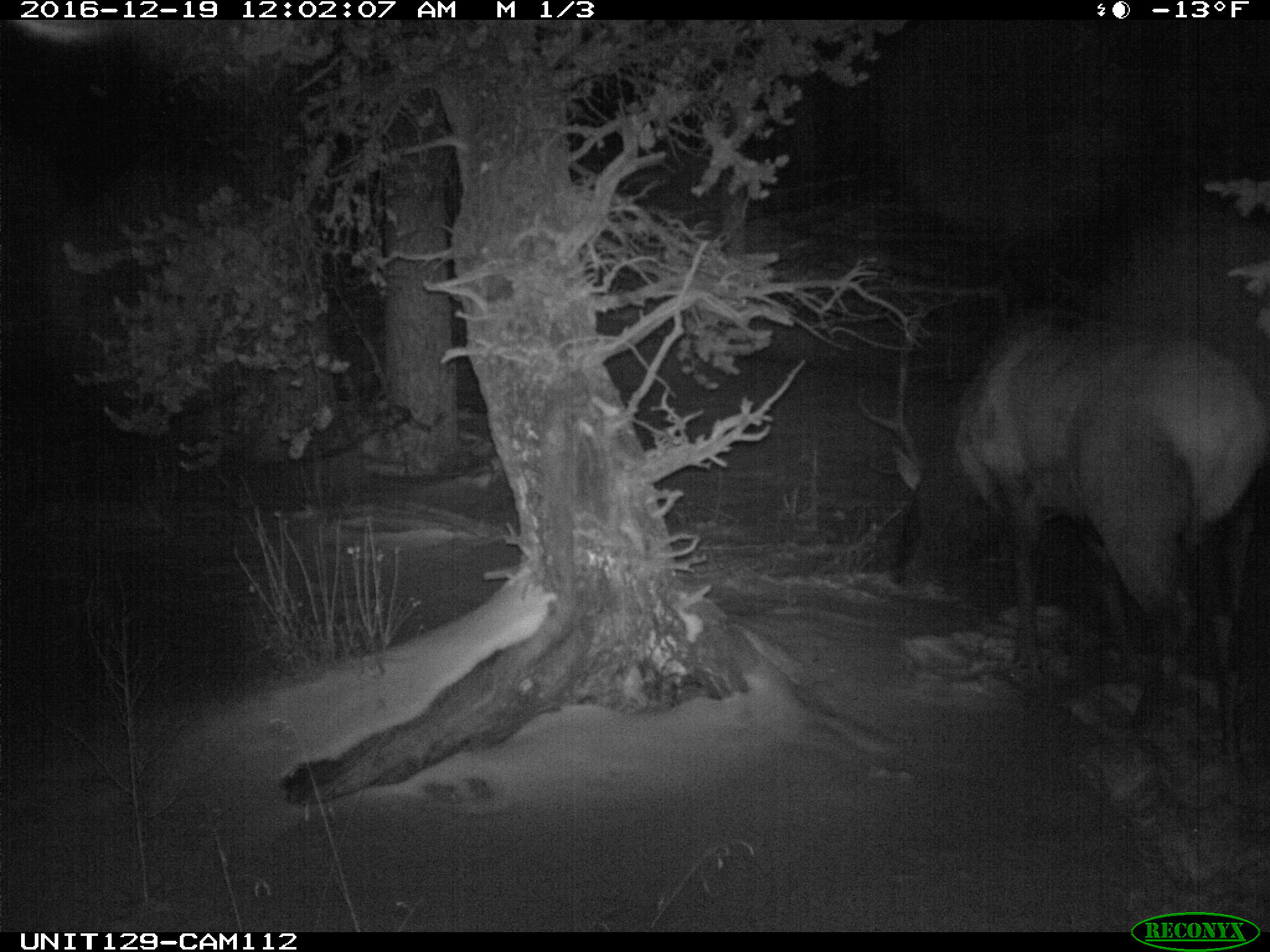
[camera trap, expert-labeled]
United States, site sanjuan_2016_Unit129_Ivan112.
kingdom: Animalia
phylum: Chordata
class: Mammalia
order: Artiodactyla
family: Cervidae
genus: Cervus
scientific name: Cervus elaphus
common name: red deer